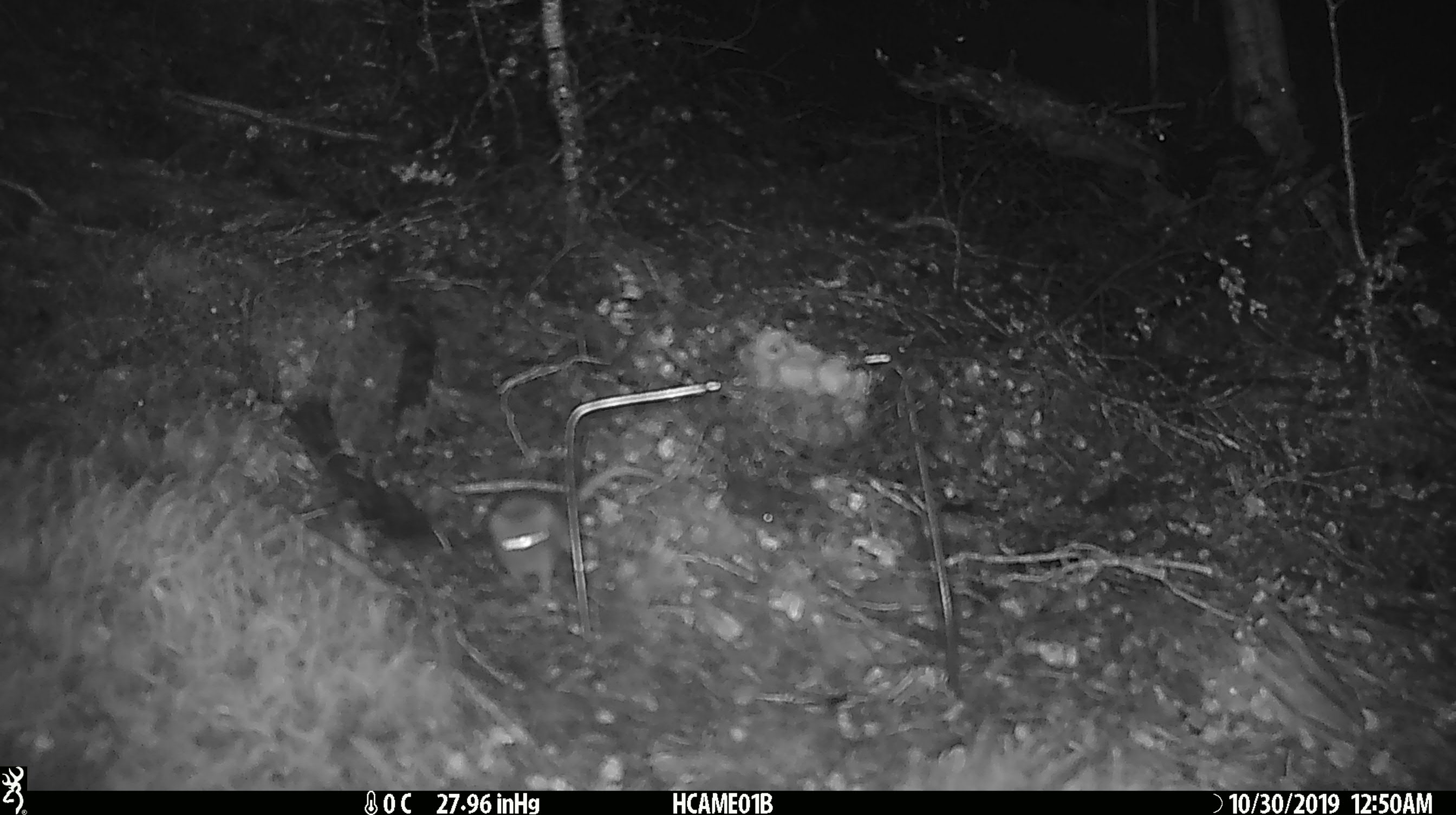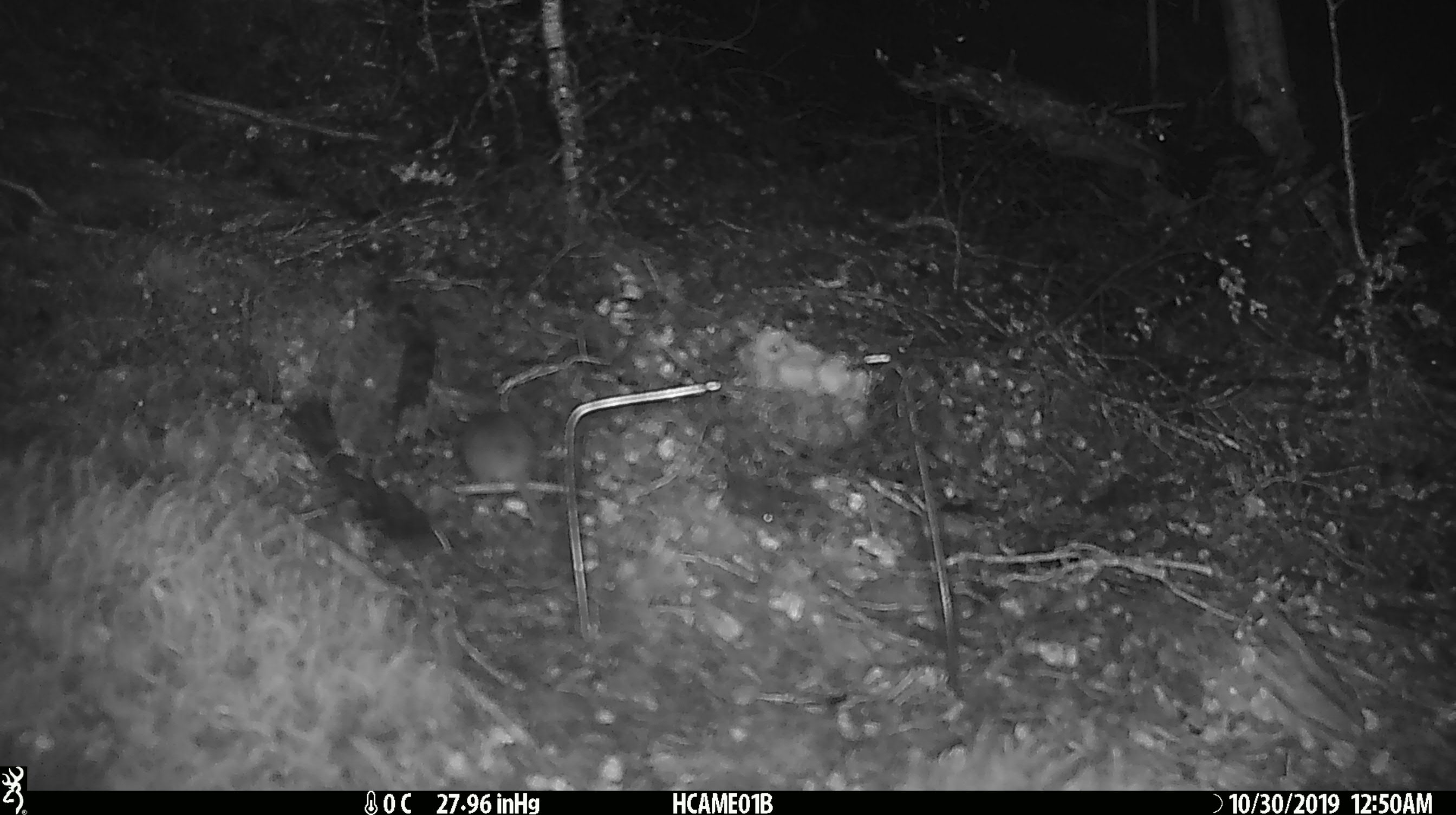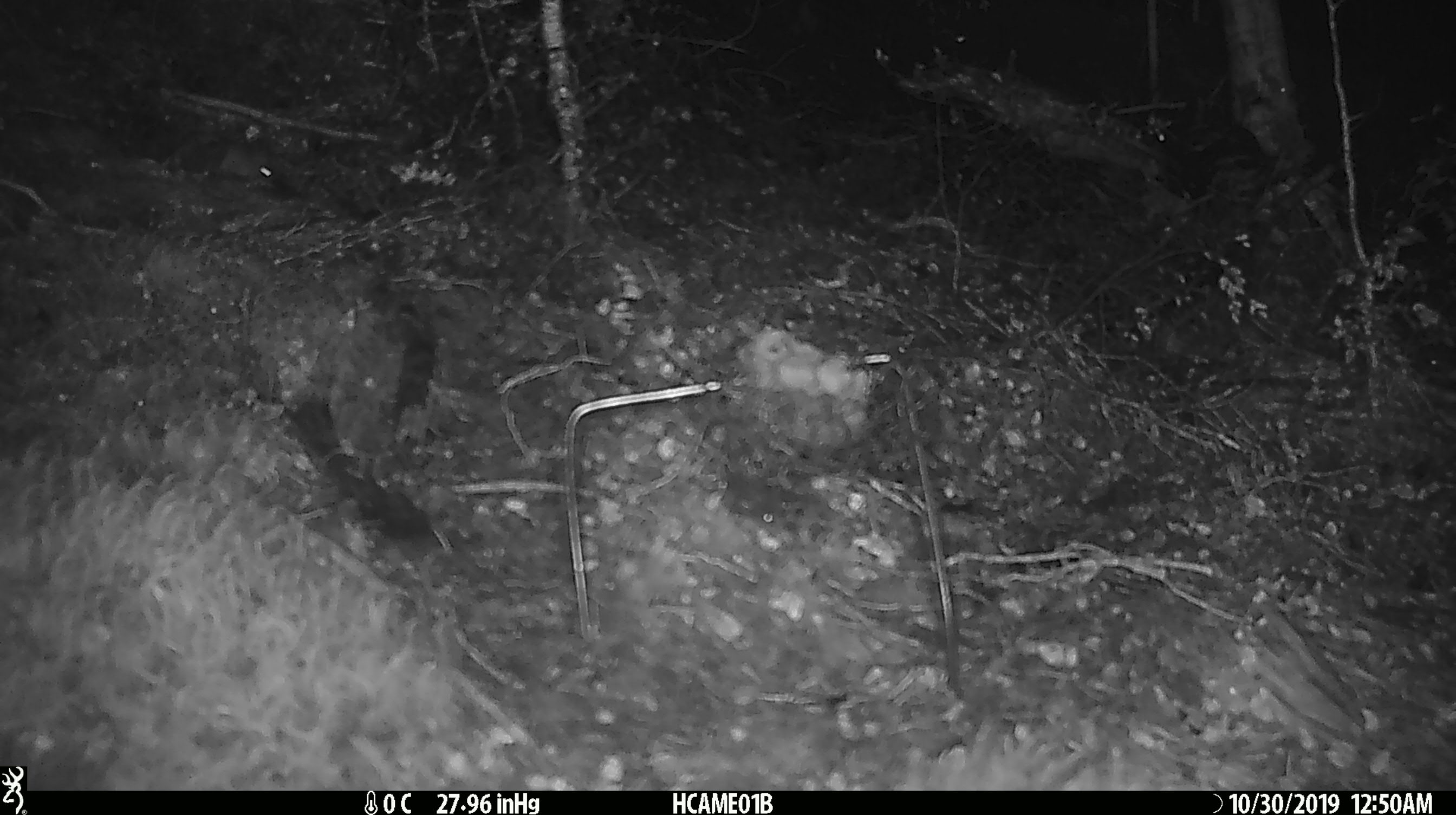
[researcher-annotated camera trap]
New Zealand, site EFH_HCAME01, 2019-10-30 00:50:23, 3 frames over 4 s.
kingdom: Animalia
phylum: Chordata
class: Mammalia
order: Rodentia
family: Muridae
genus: Mus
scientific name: Mus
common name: mouse